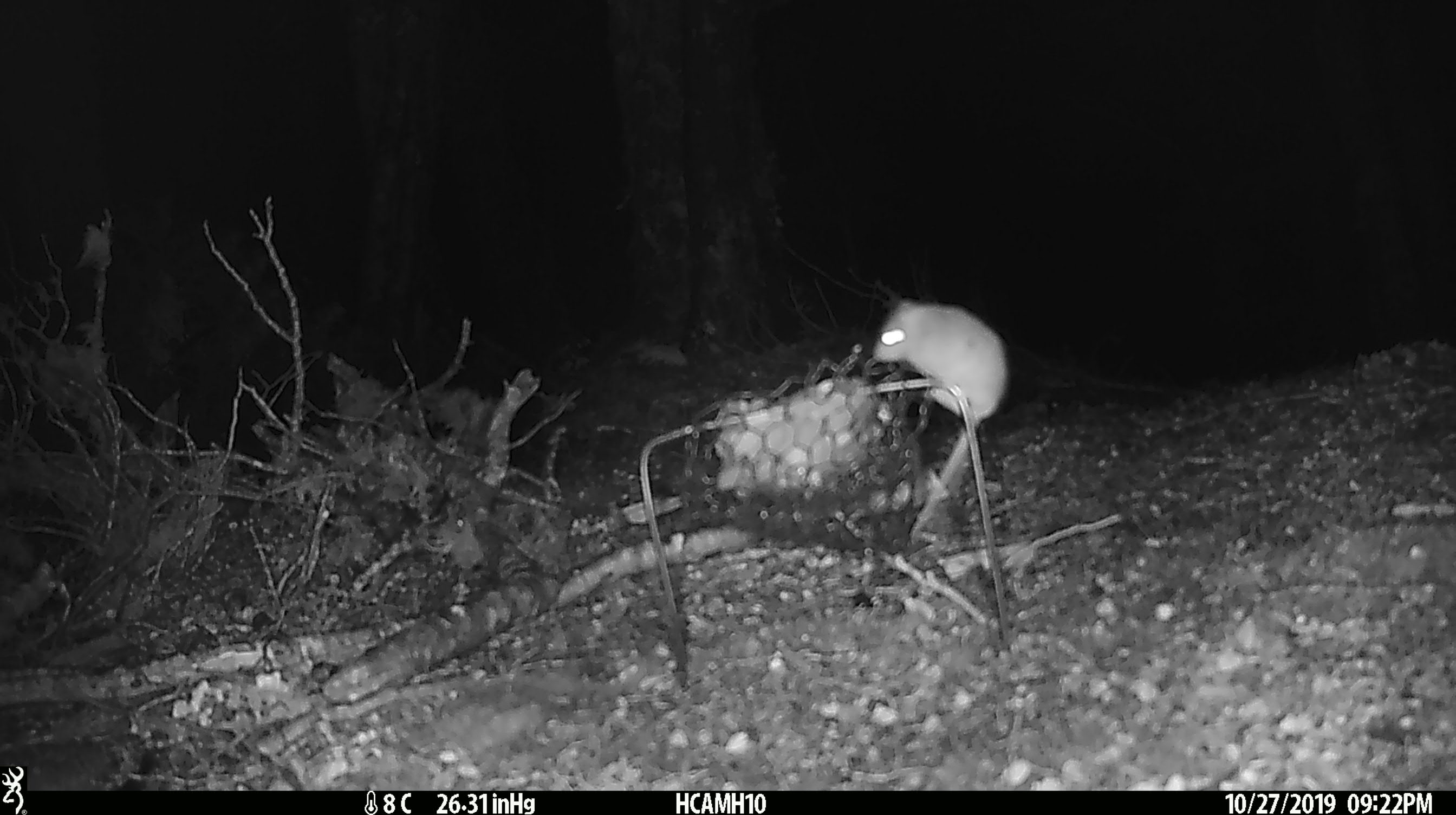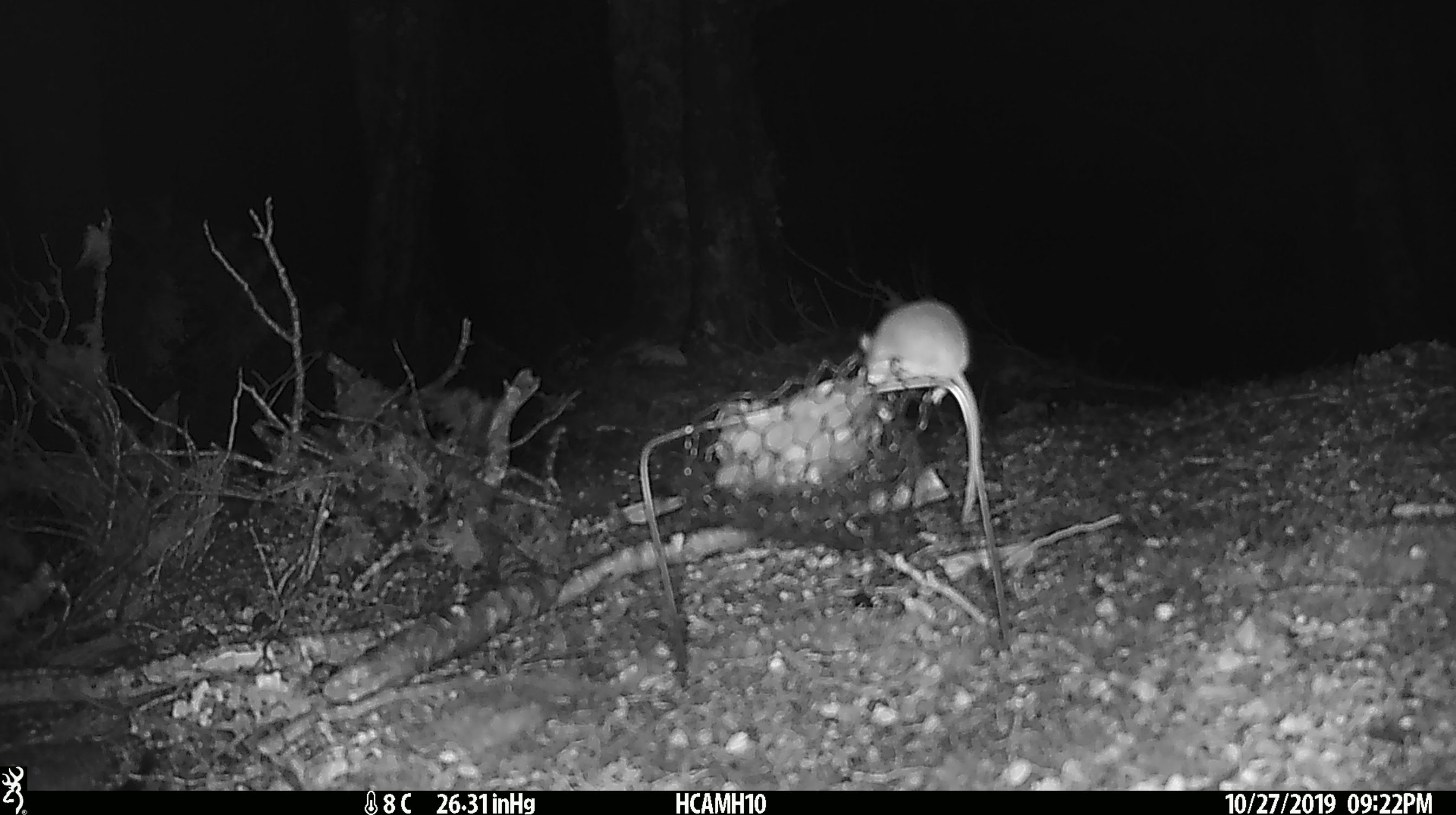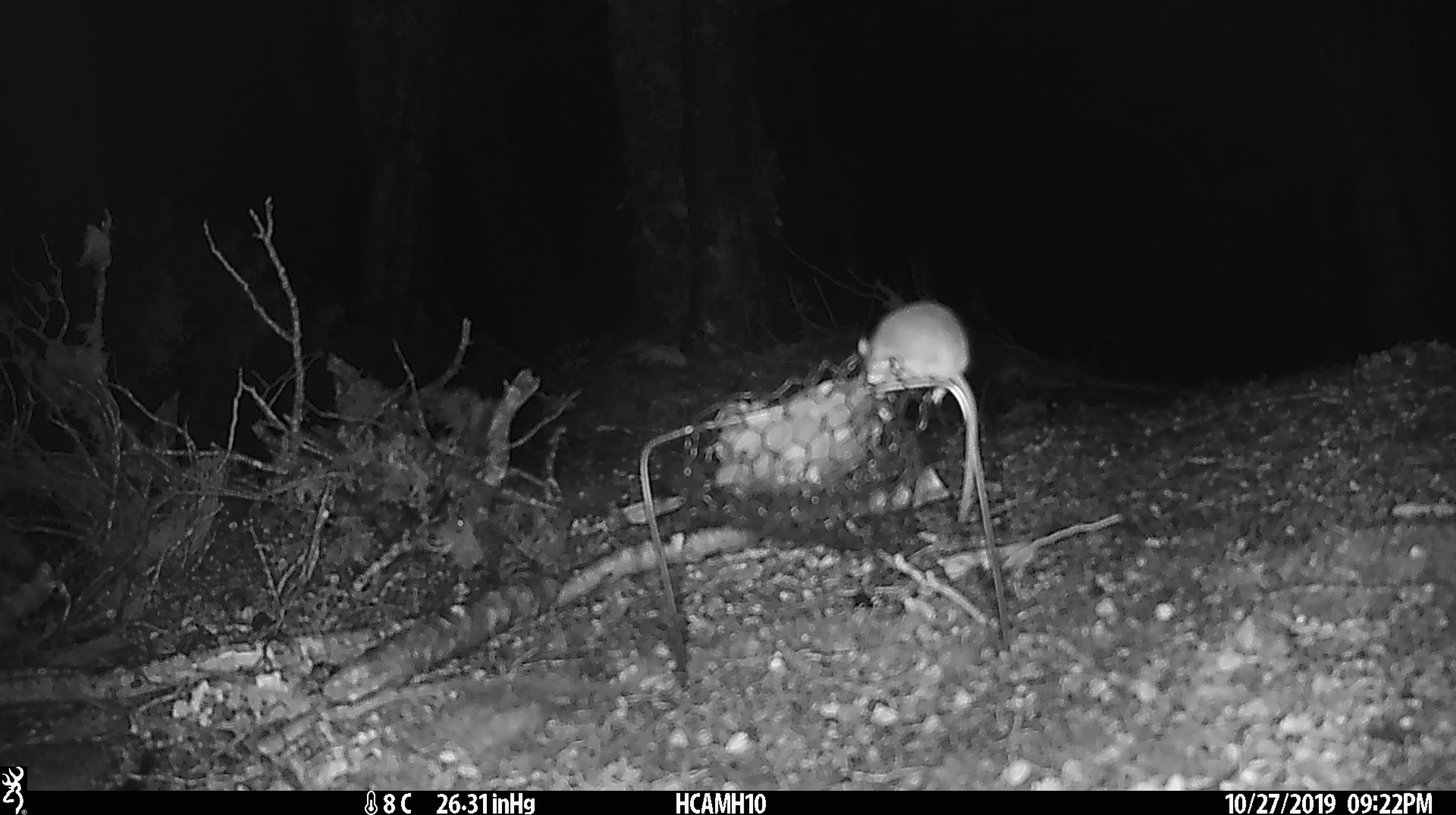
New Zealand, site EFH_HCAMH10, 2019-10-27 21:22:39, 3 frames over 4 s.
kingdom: Animalia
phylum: Chordata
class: Mammalia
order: Rodentia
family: Muridae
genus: Mus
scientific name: Mus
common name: mouse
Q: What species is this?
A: Mouse (Mus).